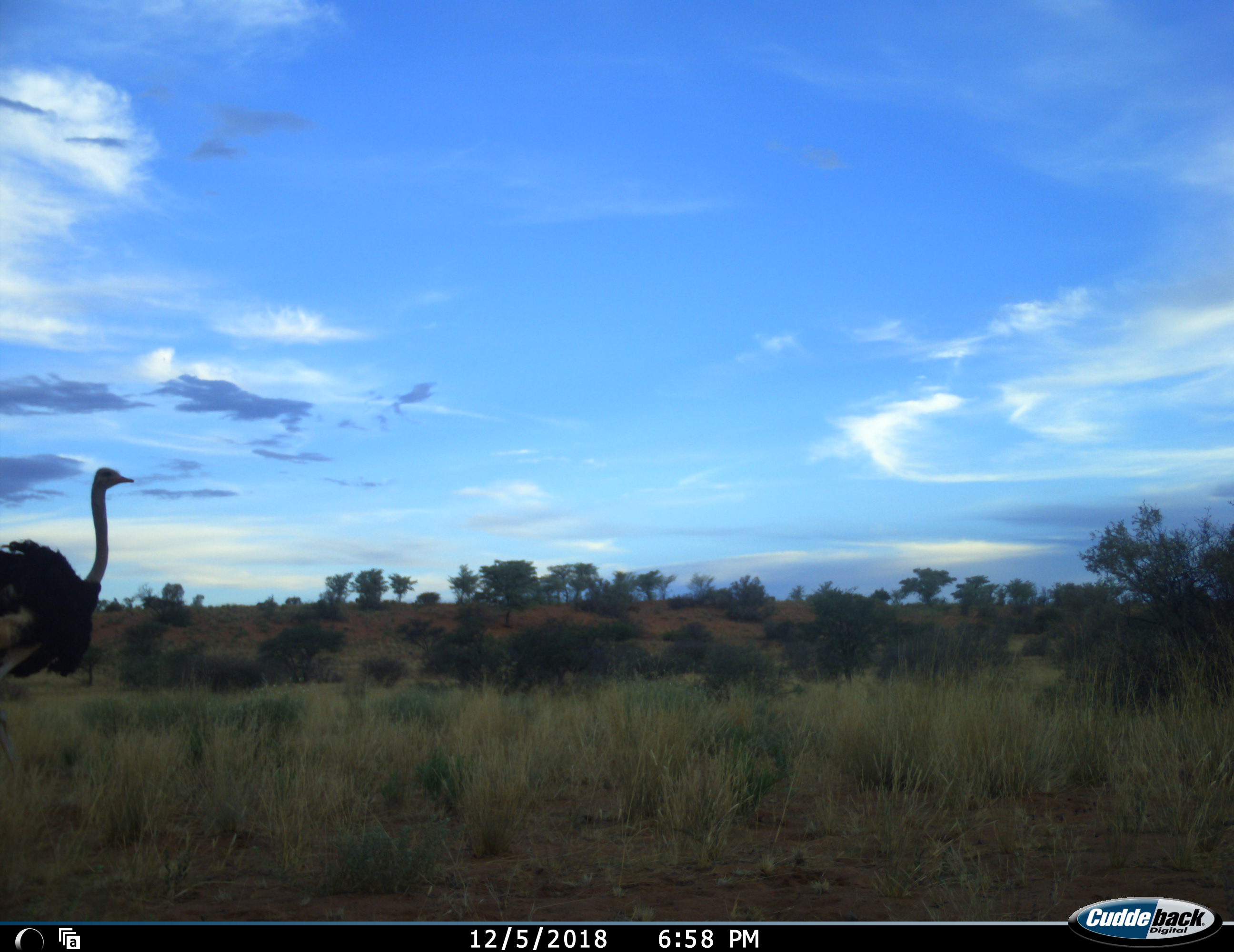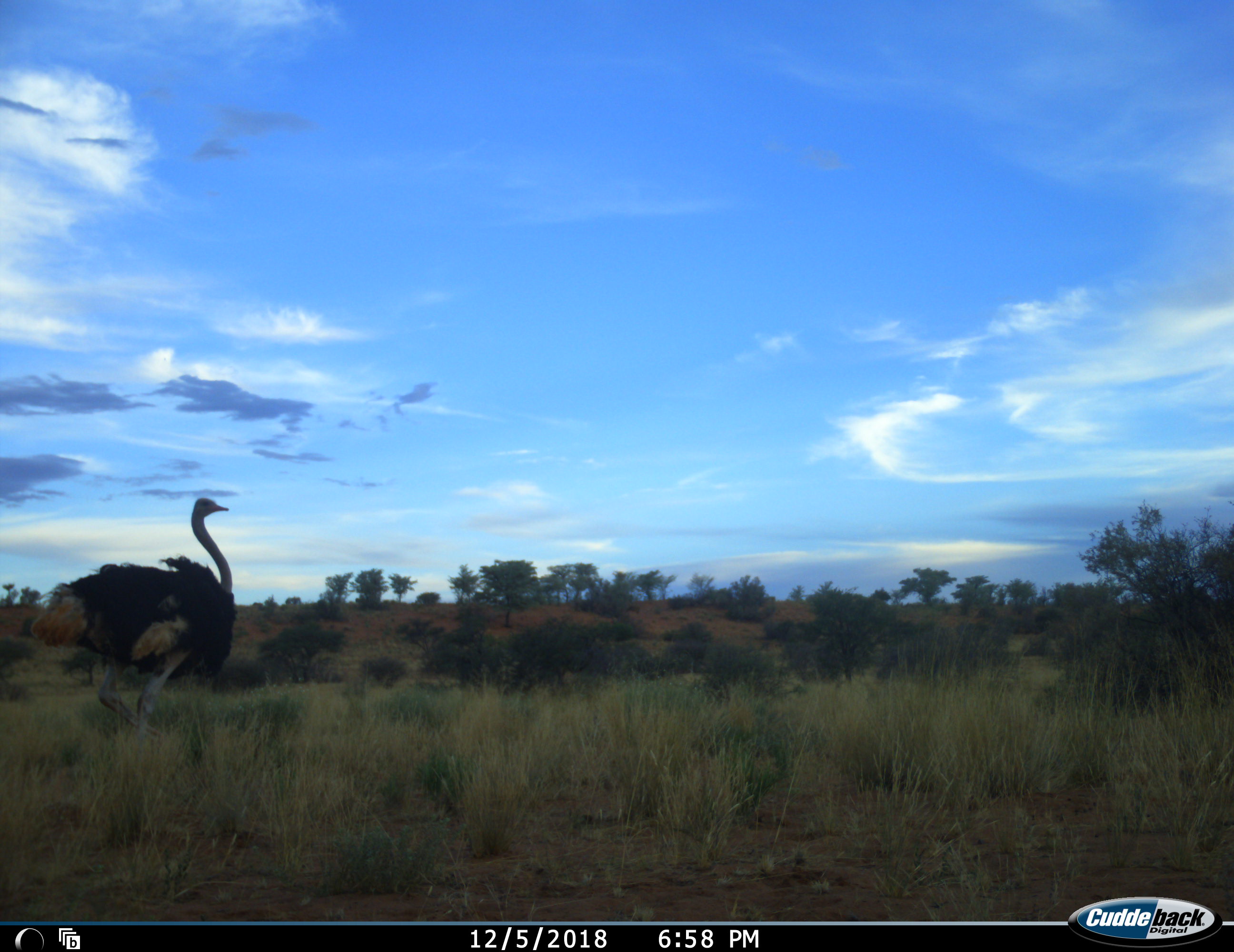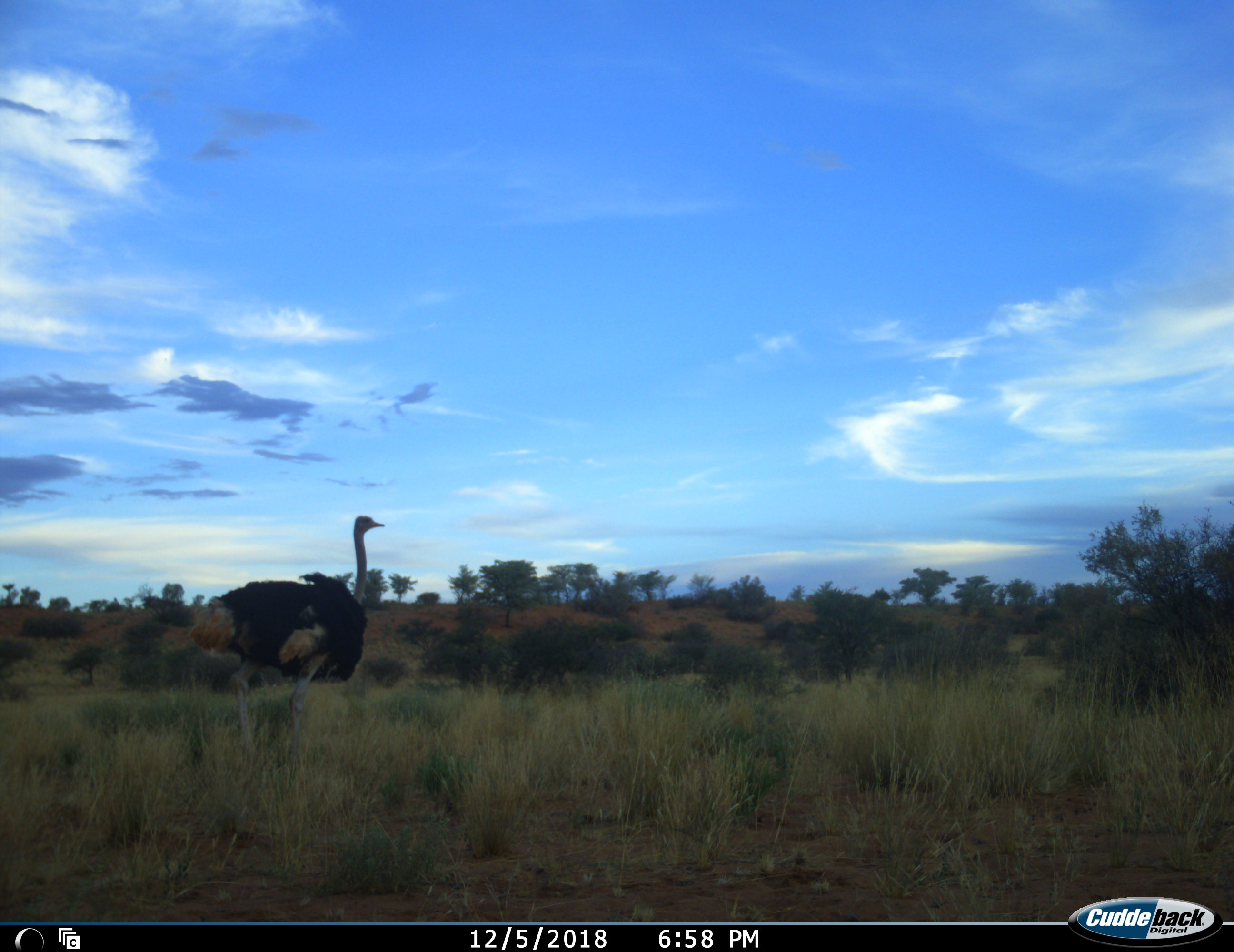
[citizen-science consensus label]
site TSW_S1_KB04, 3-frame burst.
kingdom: Animalia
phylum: Chordata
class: Aves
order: Struthioniformes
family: Struthionidae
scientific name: Struthionidae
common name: ostrich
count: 1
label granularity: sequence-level